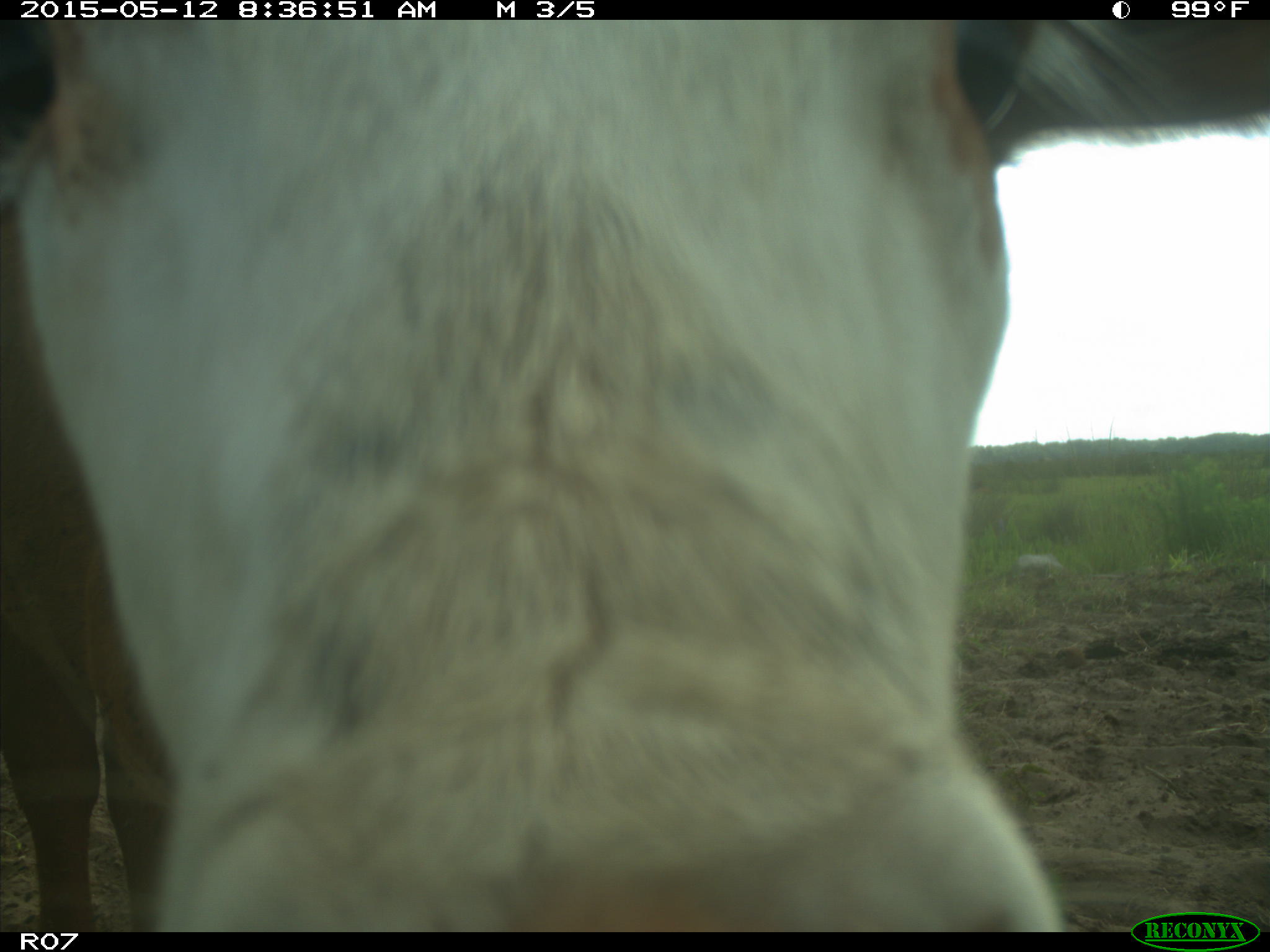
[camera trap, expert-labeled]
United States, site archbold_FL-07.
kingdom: Animalia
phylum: Chordata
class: Mammalia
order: Artiodactyla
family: Bovidae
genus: Bos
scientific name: Bos taurus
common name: domestic cow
Bos taurus (domestic cow).